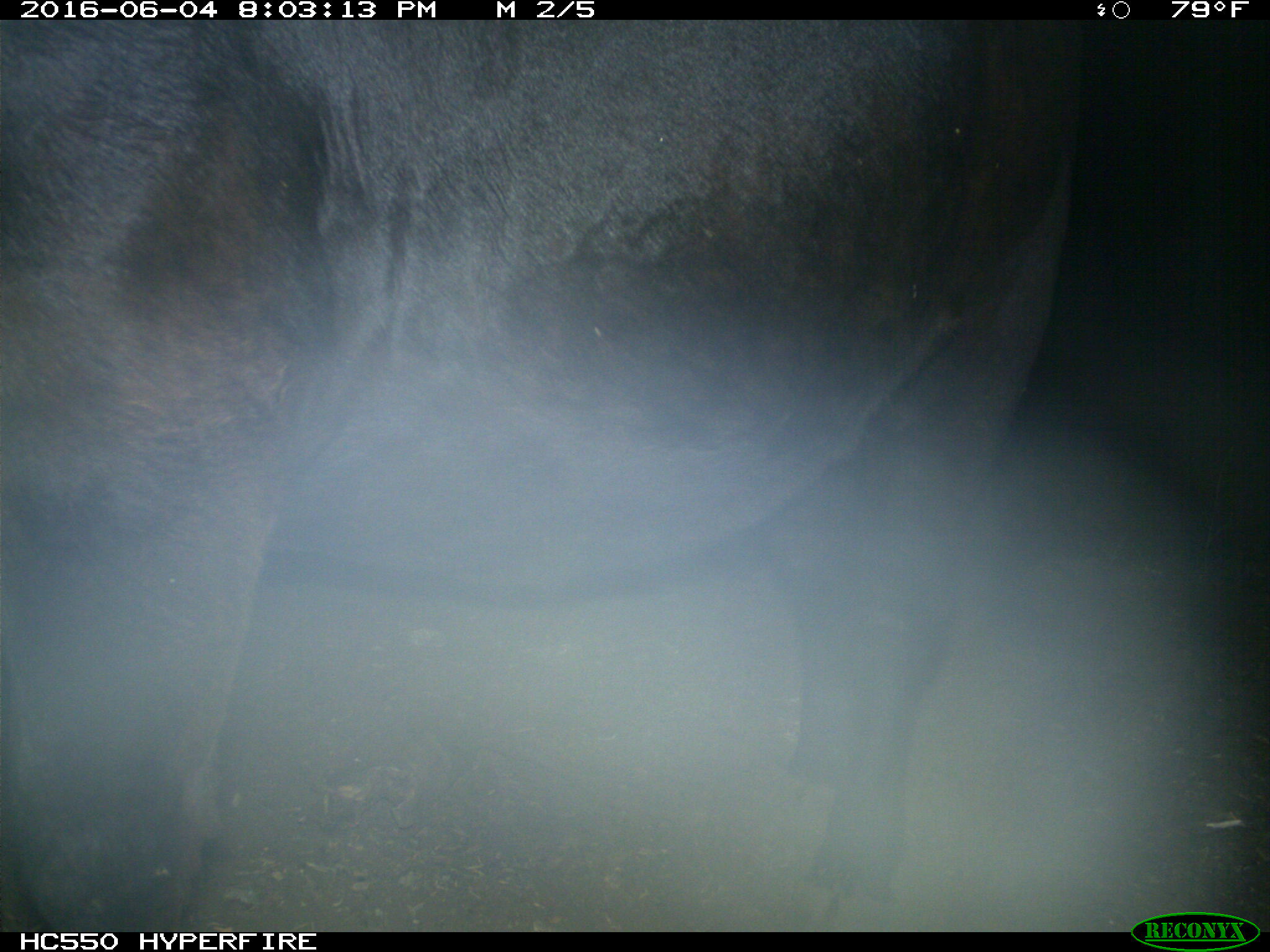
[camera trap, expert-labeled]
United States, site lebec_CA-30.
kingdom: Animalia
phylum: Chordata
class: Mammalia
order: Artiodactyla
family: Bovidae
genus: Bos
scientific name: Bos taurus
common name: domestic cow